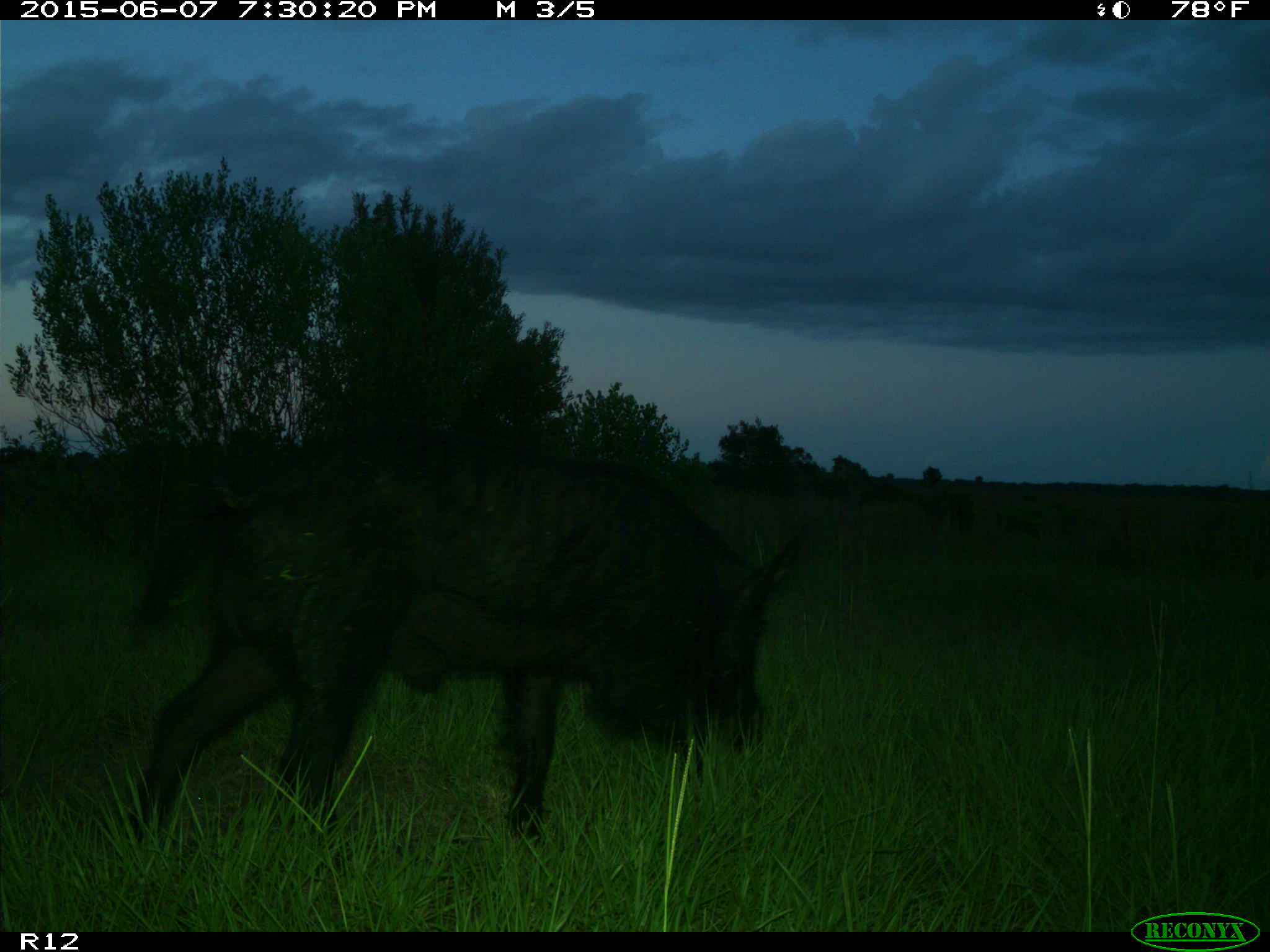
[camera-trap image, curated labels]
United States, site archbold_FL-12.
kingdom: Animalia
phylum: Chordata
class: Mammalia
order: Artiodactyla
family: Suidae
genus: Sus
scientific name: Sus scrofa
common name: wild boar